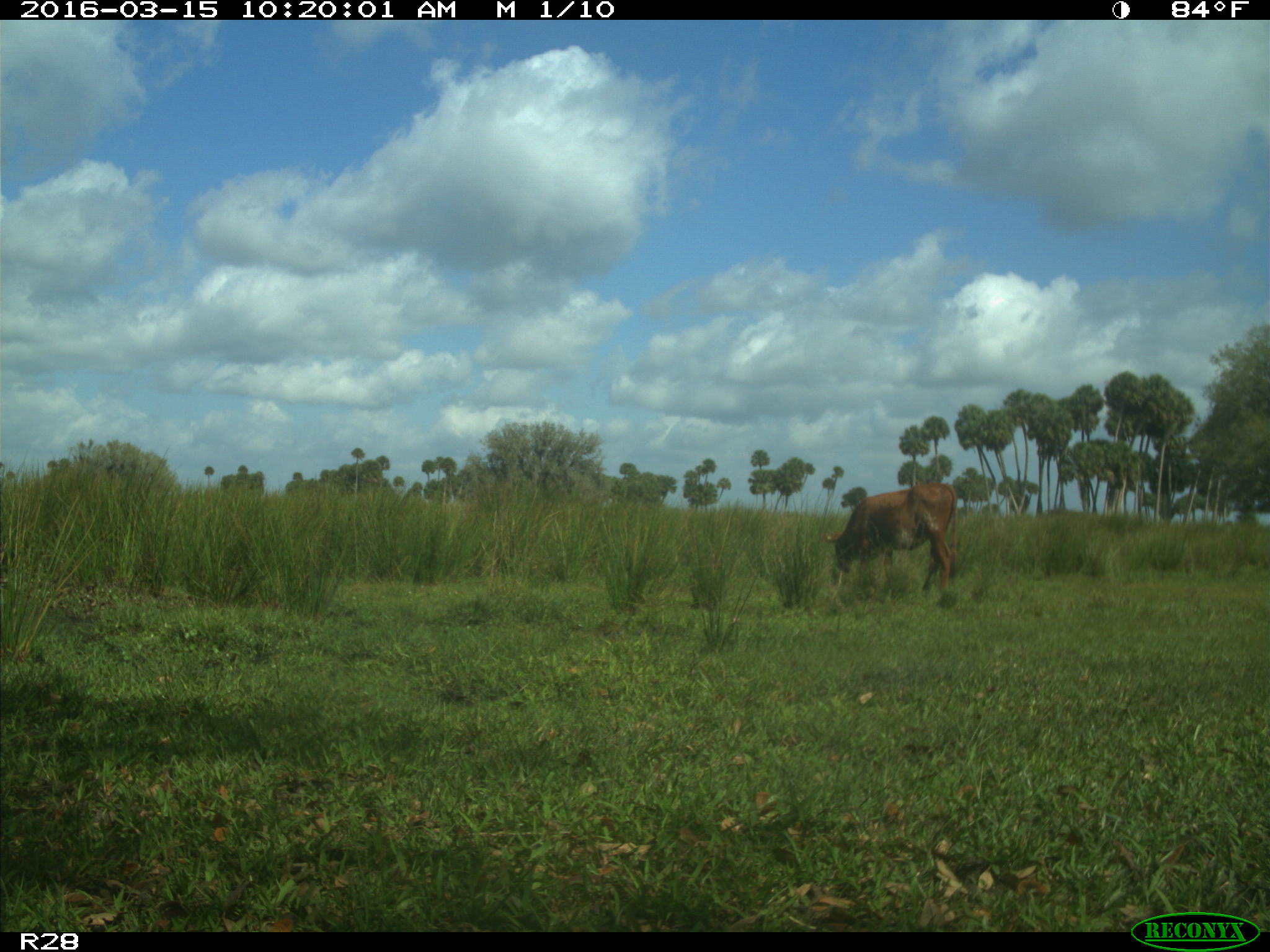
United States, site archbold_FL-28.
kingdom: Animalia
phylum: Chordata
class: Mammalia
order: Artiodactyla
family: Bovidae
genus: Bos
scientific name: Bos taurus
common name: domestic cow